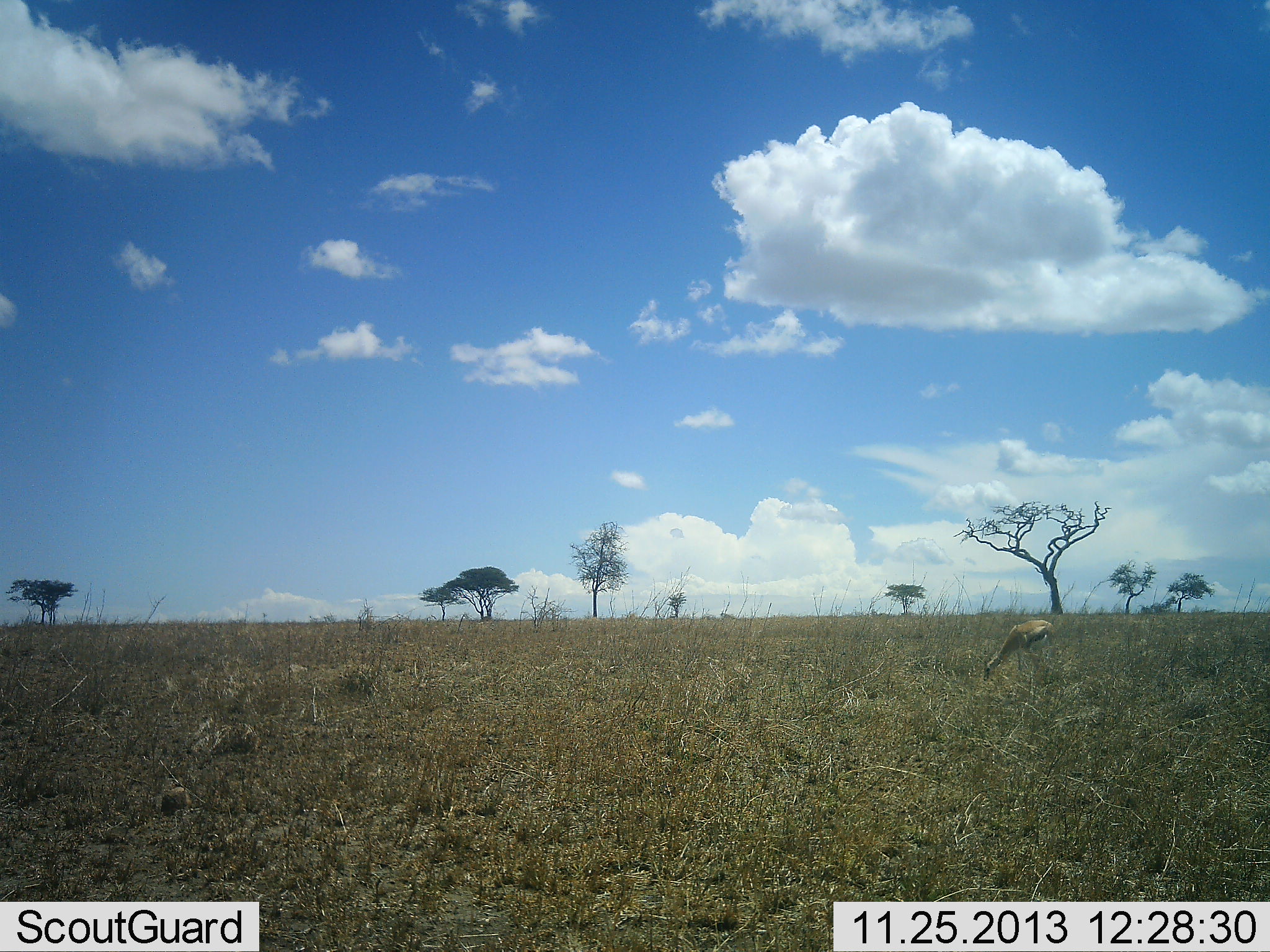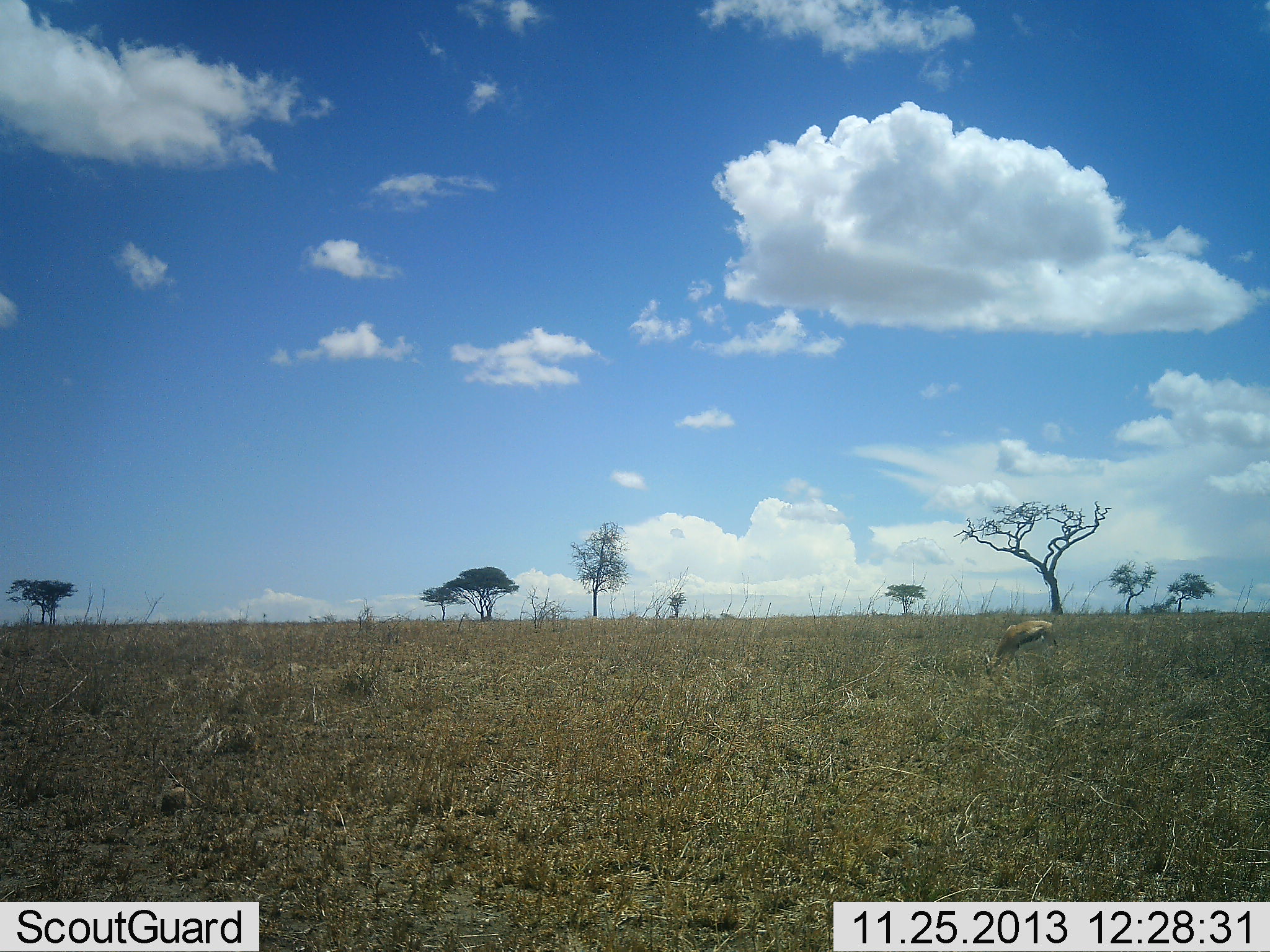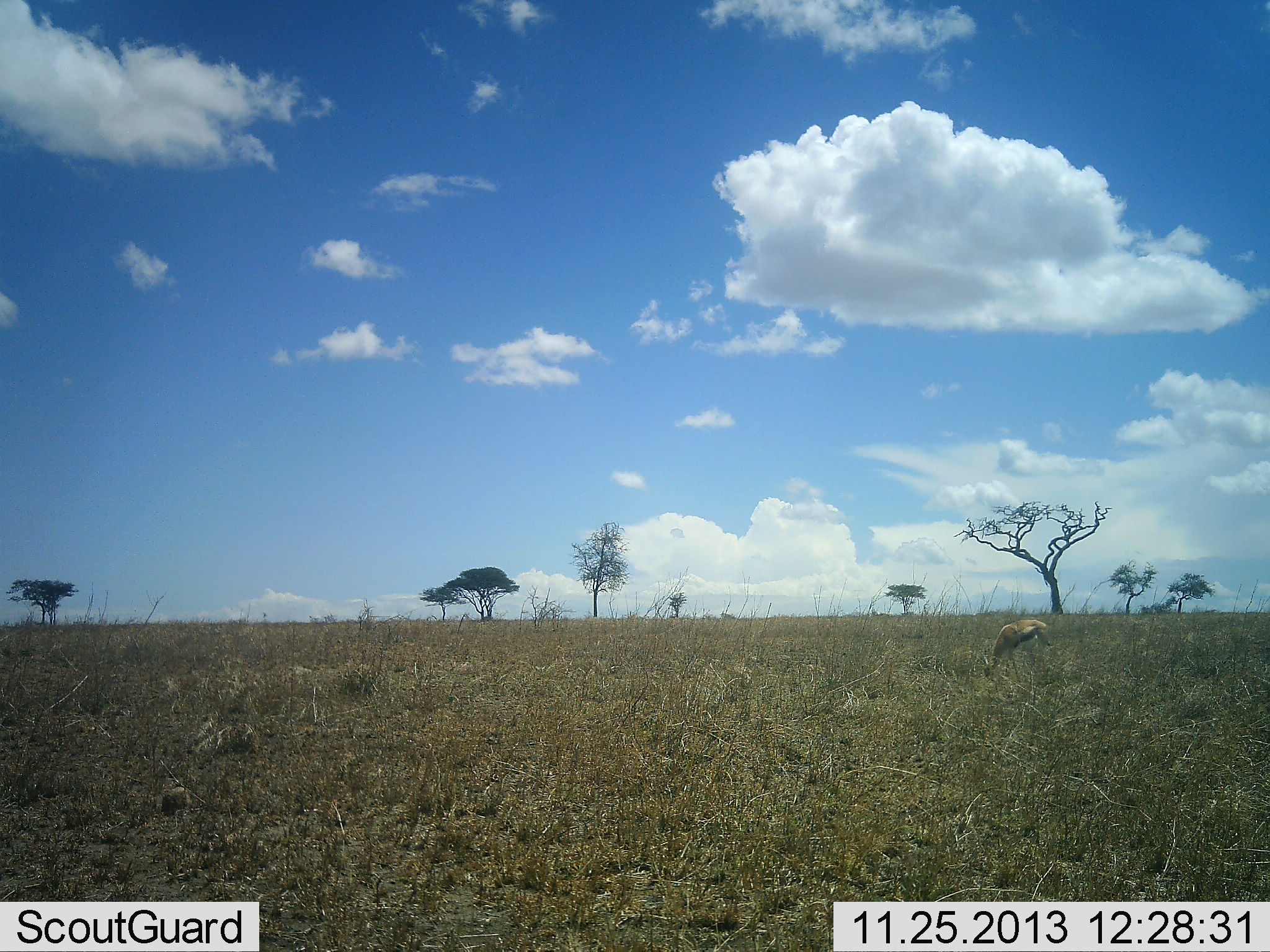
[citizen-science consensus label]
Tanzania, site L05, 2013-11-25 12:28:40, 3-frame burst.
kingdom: Animalia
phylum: Chordata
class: Mammalia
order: Artiodactyla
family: Bovidae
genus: Eudorcas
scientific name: Eudorcas thomsonii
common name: thomson's gazelle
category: gazellethomsons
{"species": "gazellethomsons (thomson's gazelle) (Eudorcas thomsonii)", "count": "1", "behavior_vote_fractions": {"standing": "18%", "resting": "0%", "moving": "0%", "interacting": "0%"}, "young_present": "0%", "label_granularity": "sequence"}